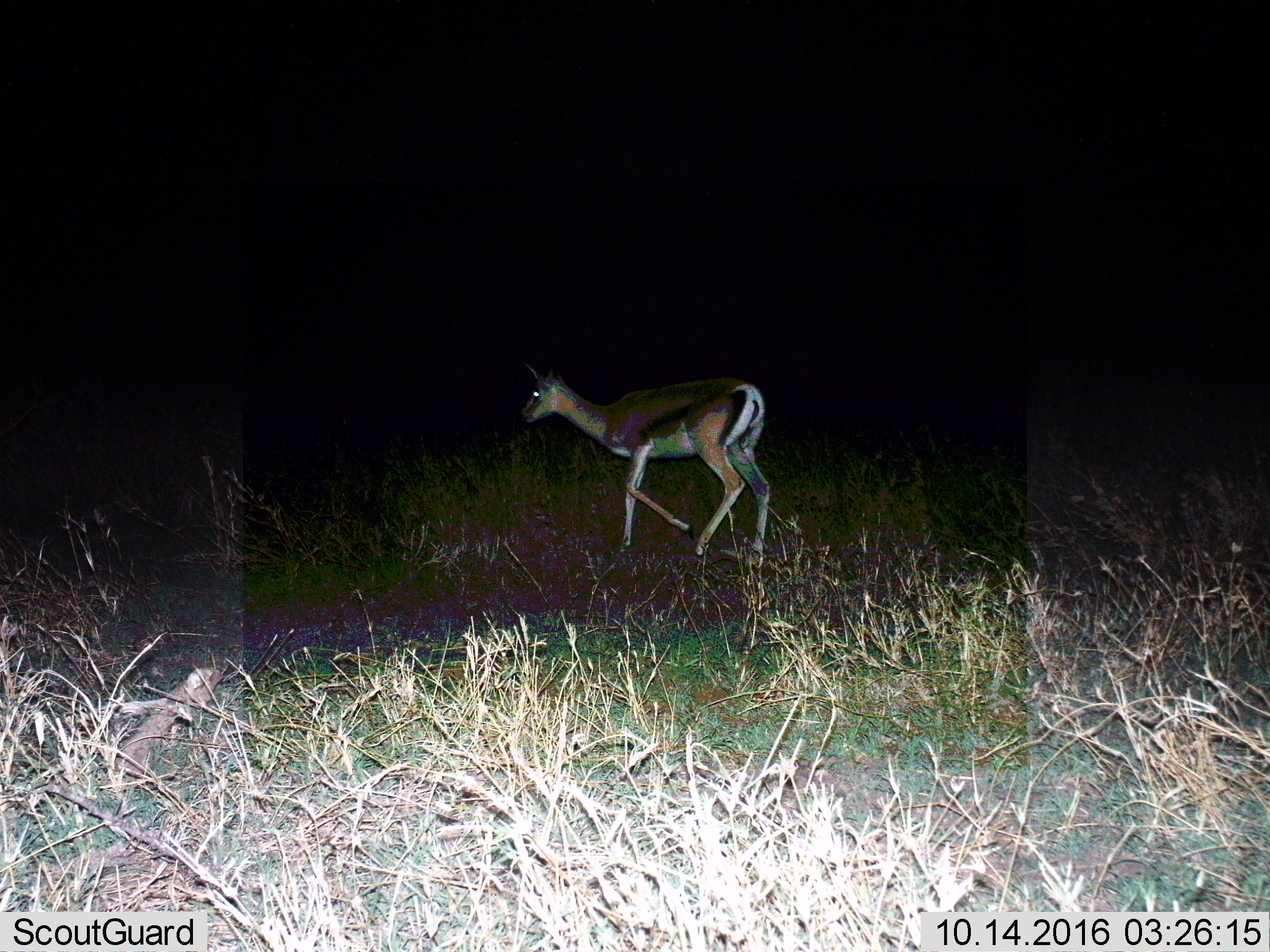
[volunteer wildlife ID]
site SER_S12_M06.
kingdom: Animalia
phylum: Chordata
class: Mammalia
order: Artiodactyla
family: Bovidae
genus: Eudorcas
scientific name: Eudorcas thomsonii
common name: thomson's gazelle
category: gazellethomsons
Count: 1.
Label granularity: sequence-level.